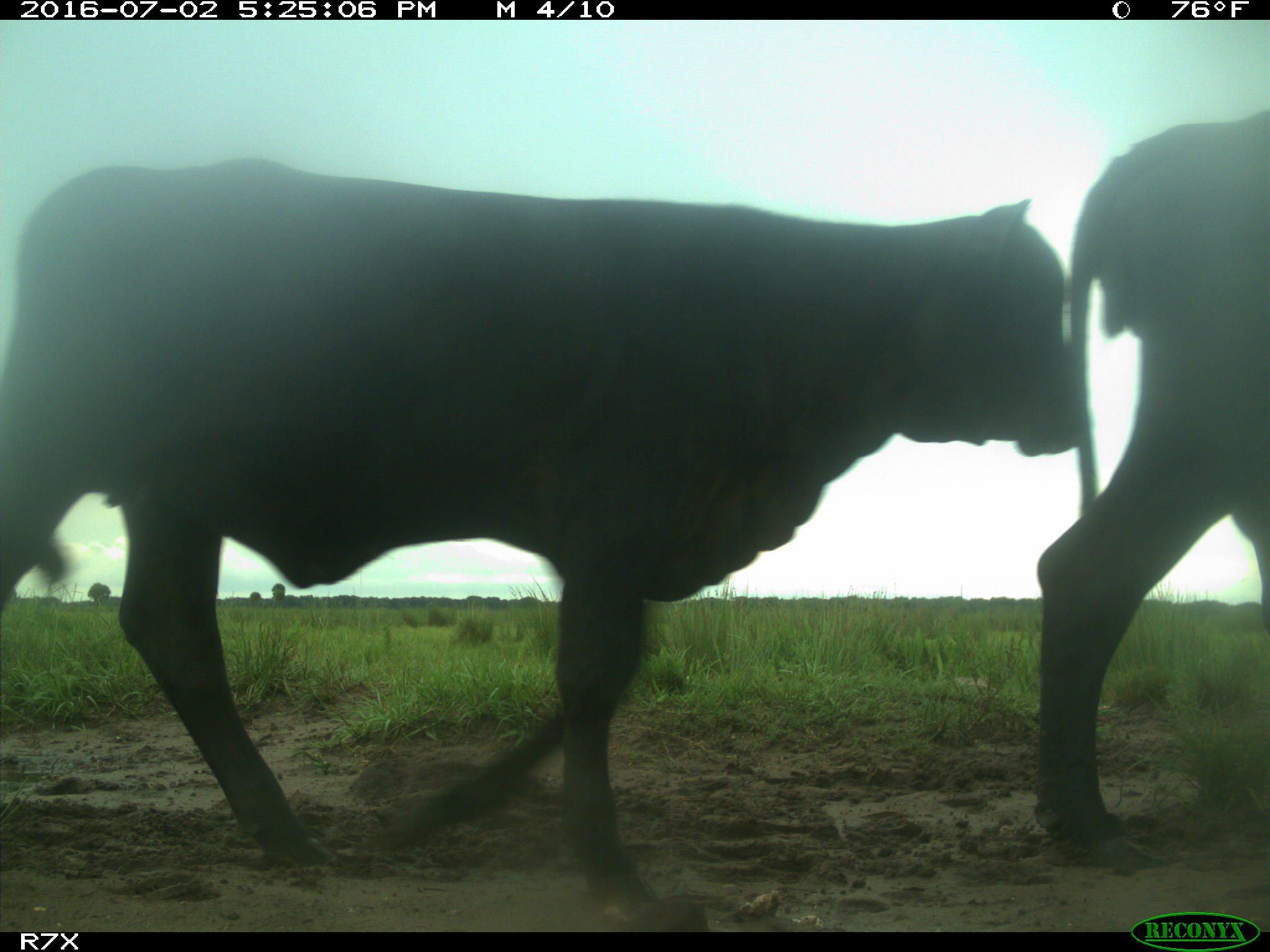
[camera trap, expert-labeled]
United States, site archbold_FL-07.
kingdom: Animalia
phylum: Chordata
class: Mammalia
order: Artiodactyla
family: Bovidae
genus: Bos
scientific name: Bos taurus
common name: domestic cow